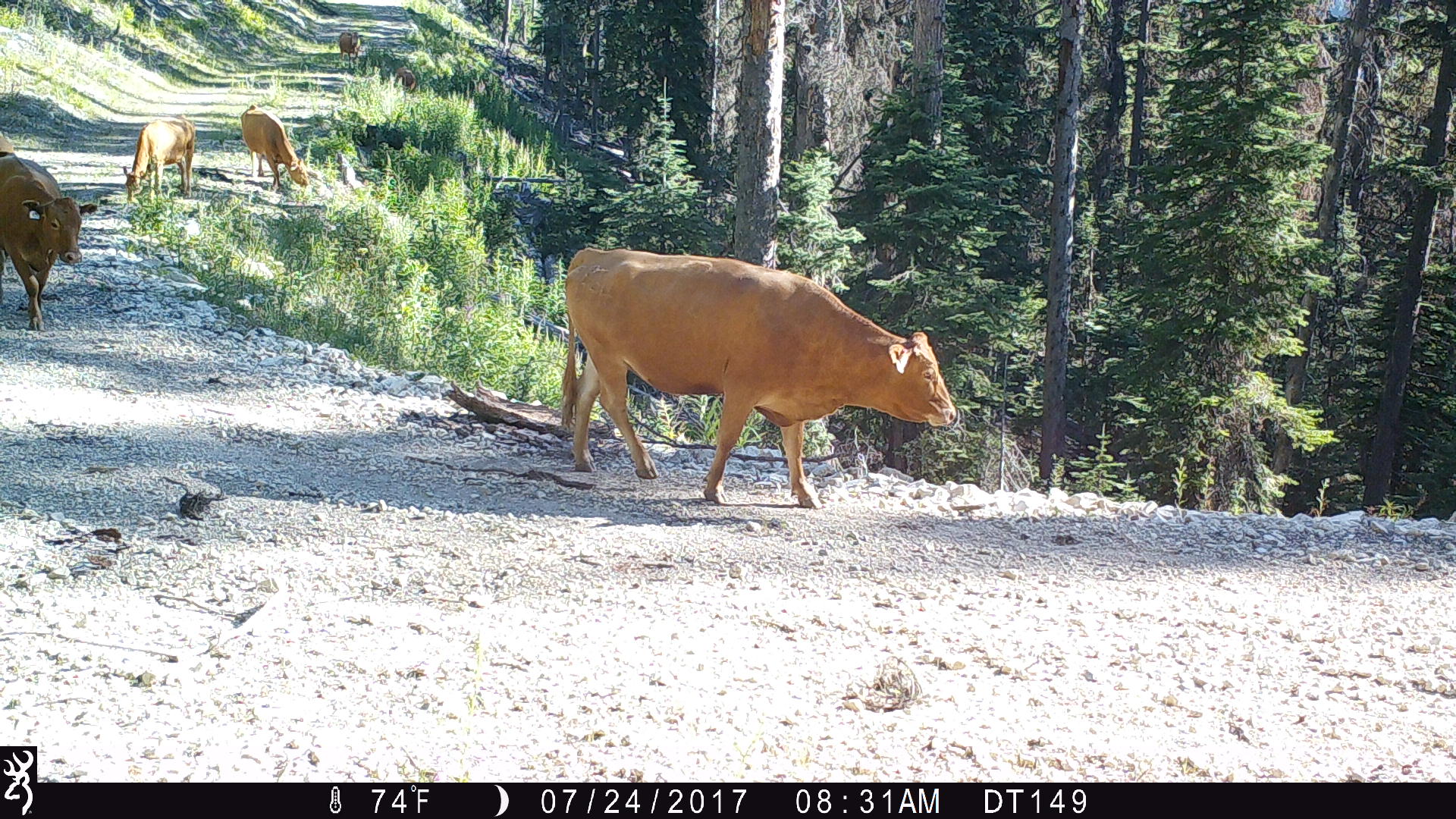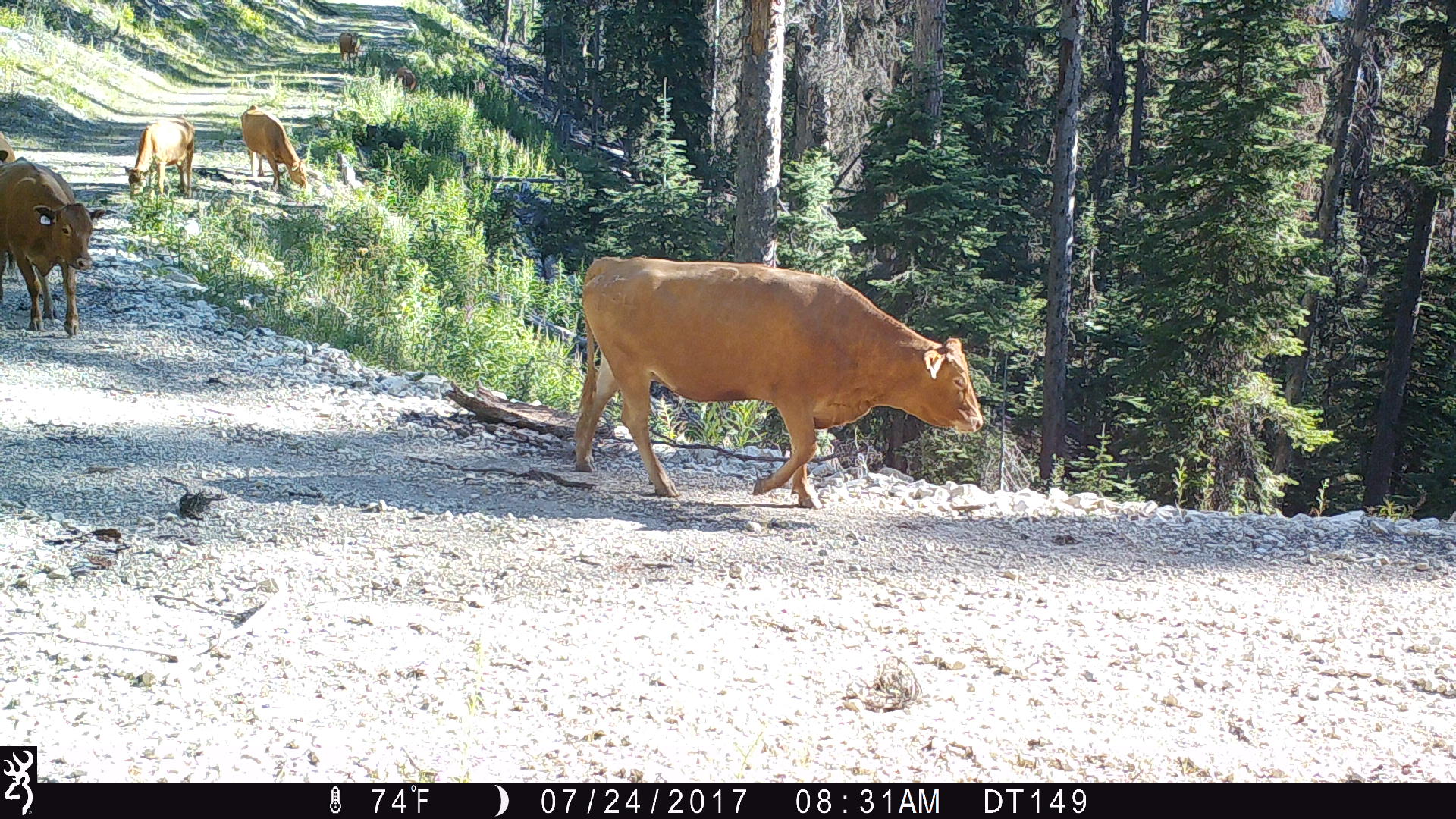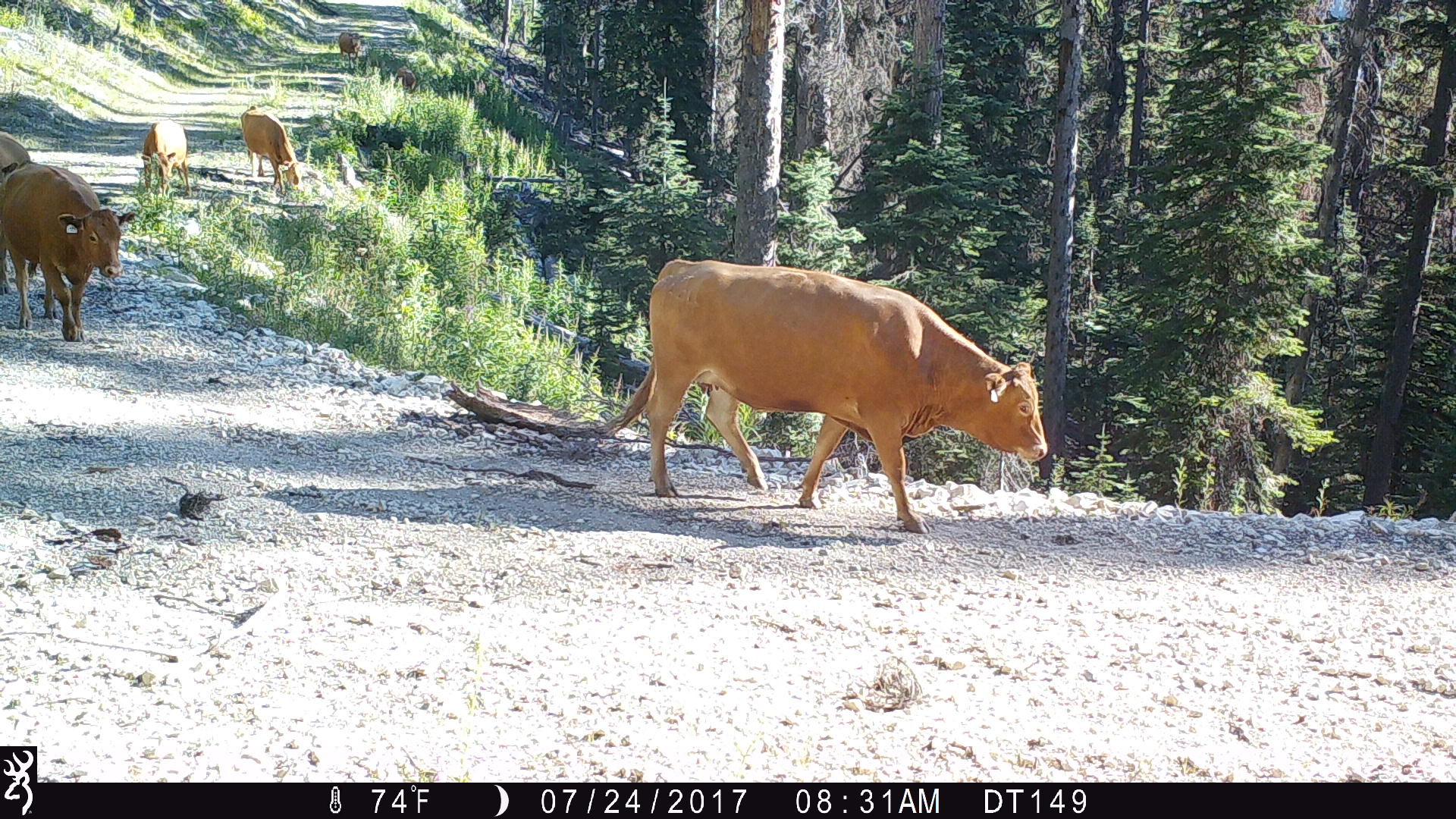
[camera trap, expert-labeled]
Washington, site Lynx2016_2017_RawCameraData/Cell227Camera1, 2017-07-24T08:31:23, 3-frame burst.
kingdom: Animalia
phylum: Chordata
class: Mammalia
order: Artiodactyla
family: Bovidae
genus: Bos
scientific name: Bos taurus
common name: domestic cattle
Domestic cattle (Bos taurus). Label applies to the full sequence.